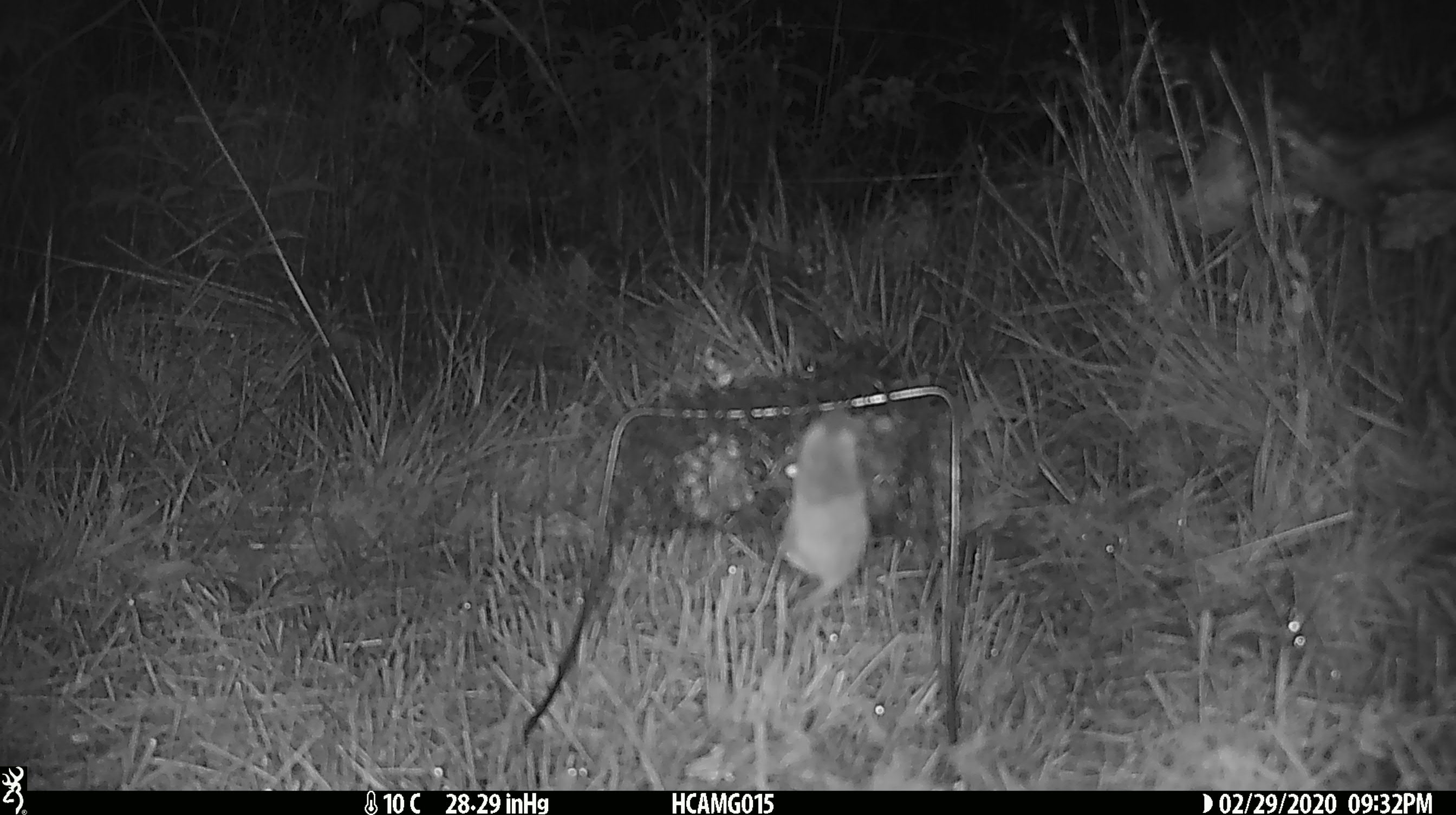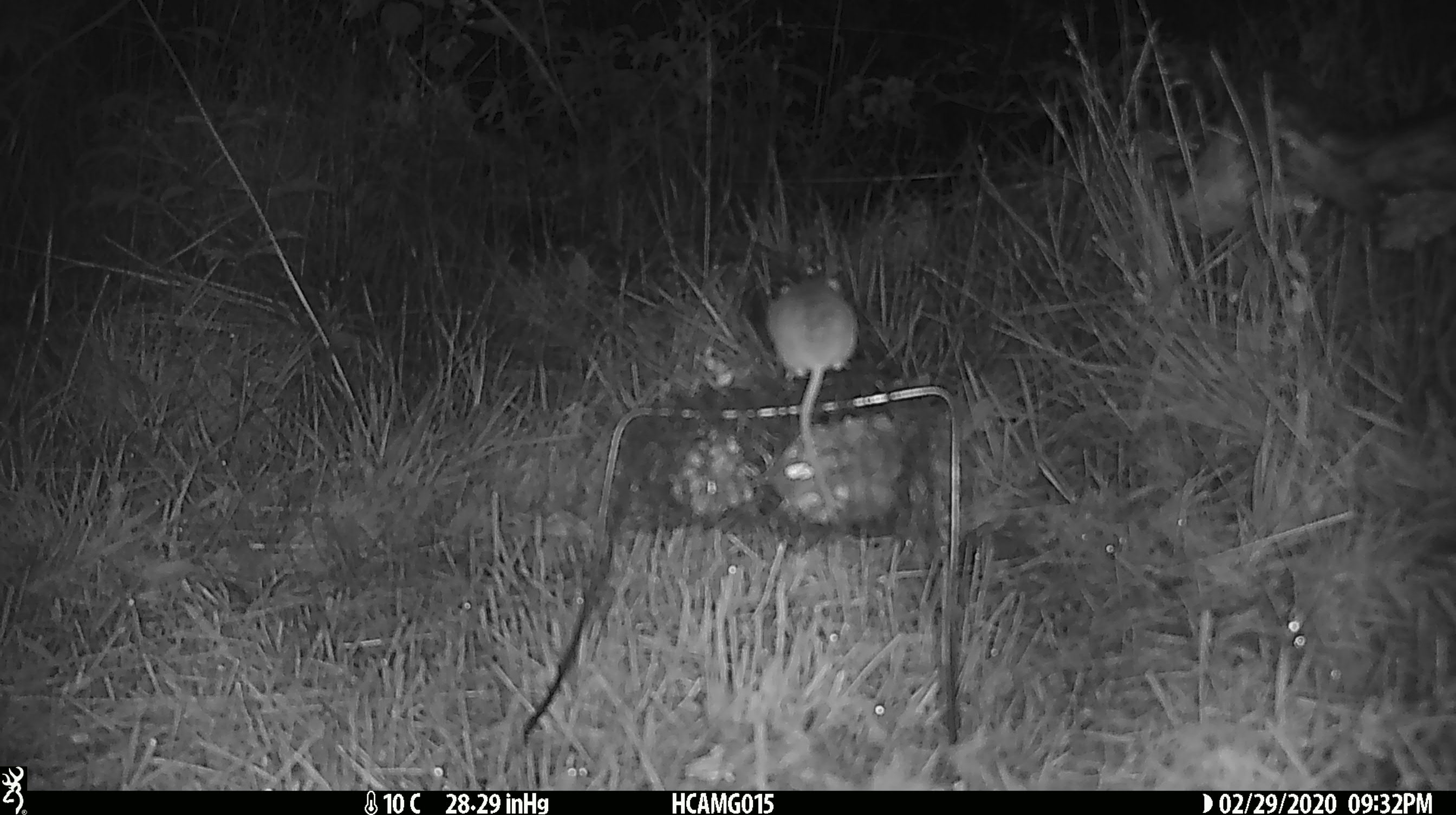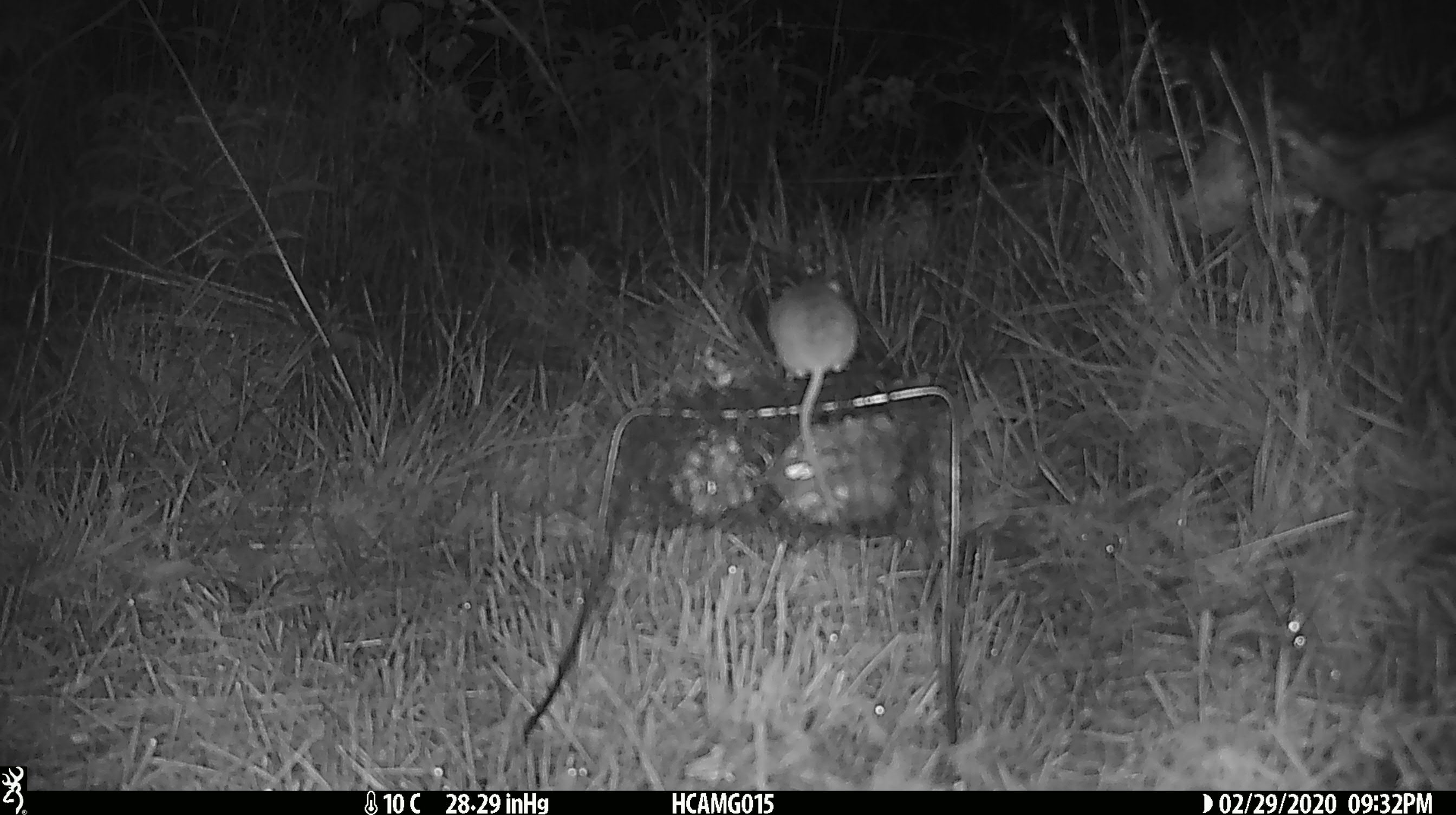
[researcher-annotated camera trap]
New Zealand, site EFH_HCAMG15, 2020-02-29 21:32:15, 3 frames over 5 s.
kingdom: Animalia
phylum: Chordata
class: Mammalia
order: Rodentia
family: Muridae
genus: Mus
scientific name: Mus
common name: mouse